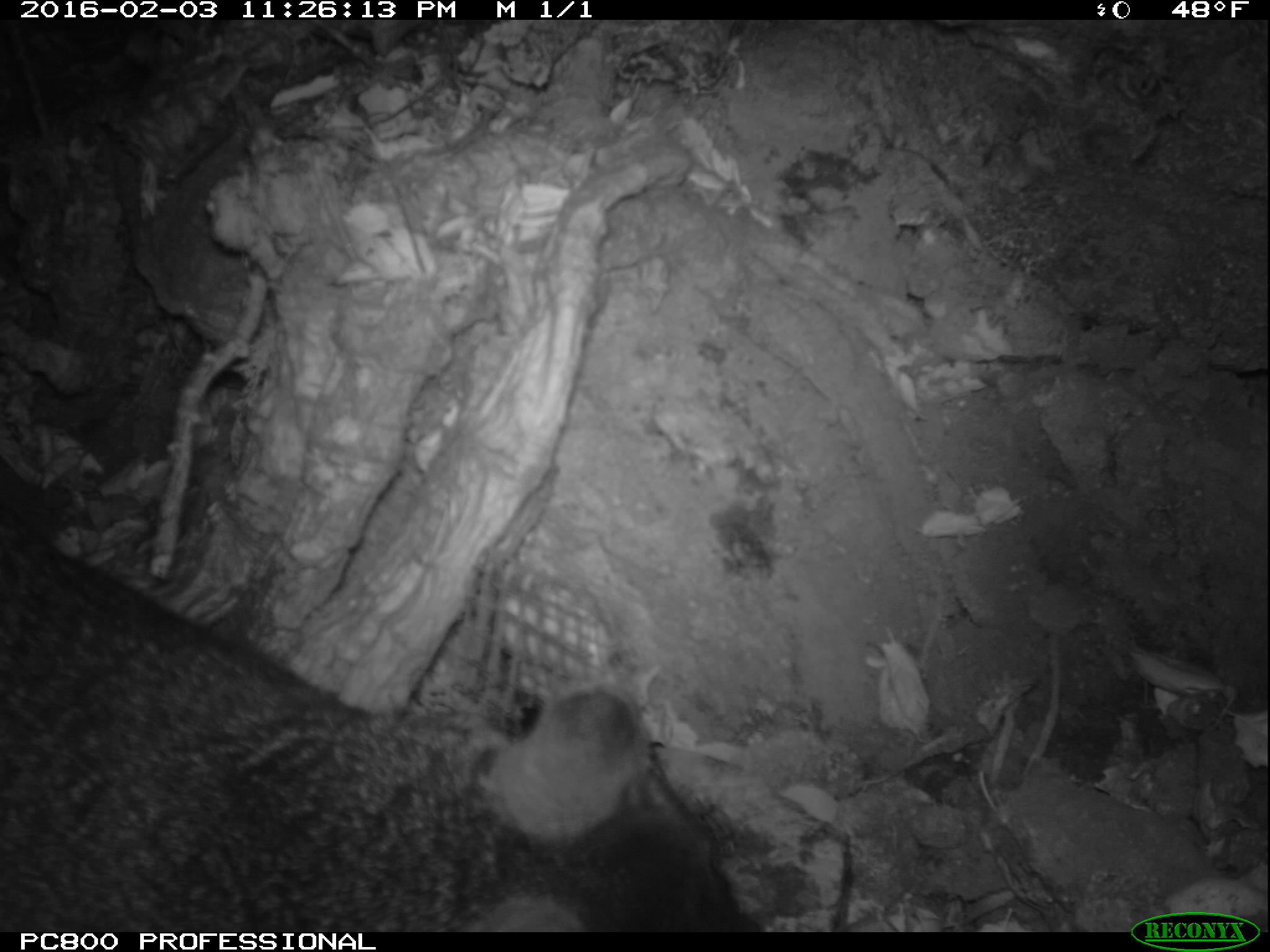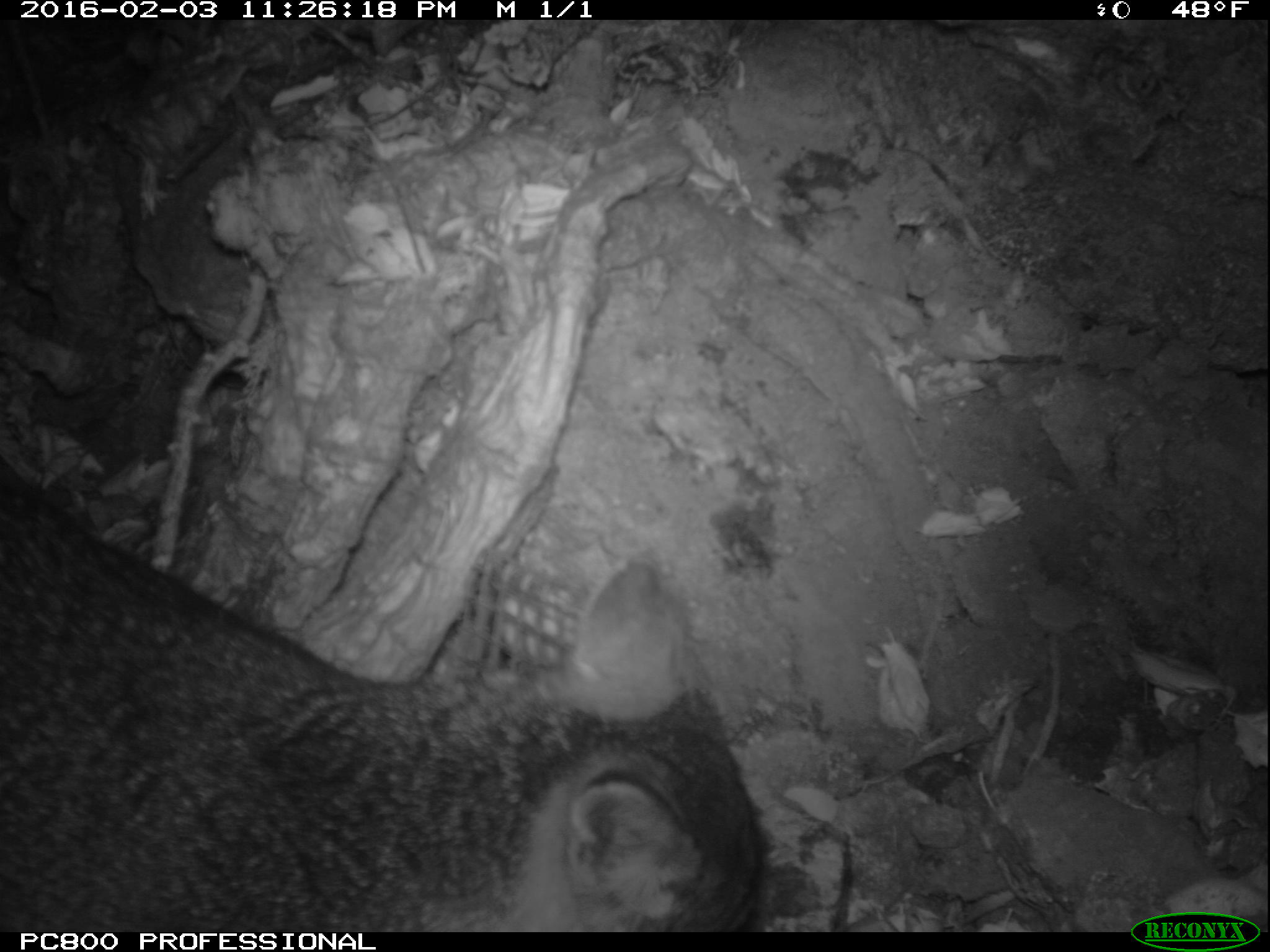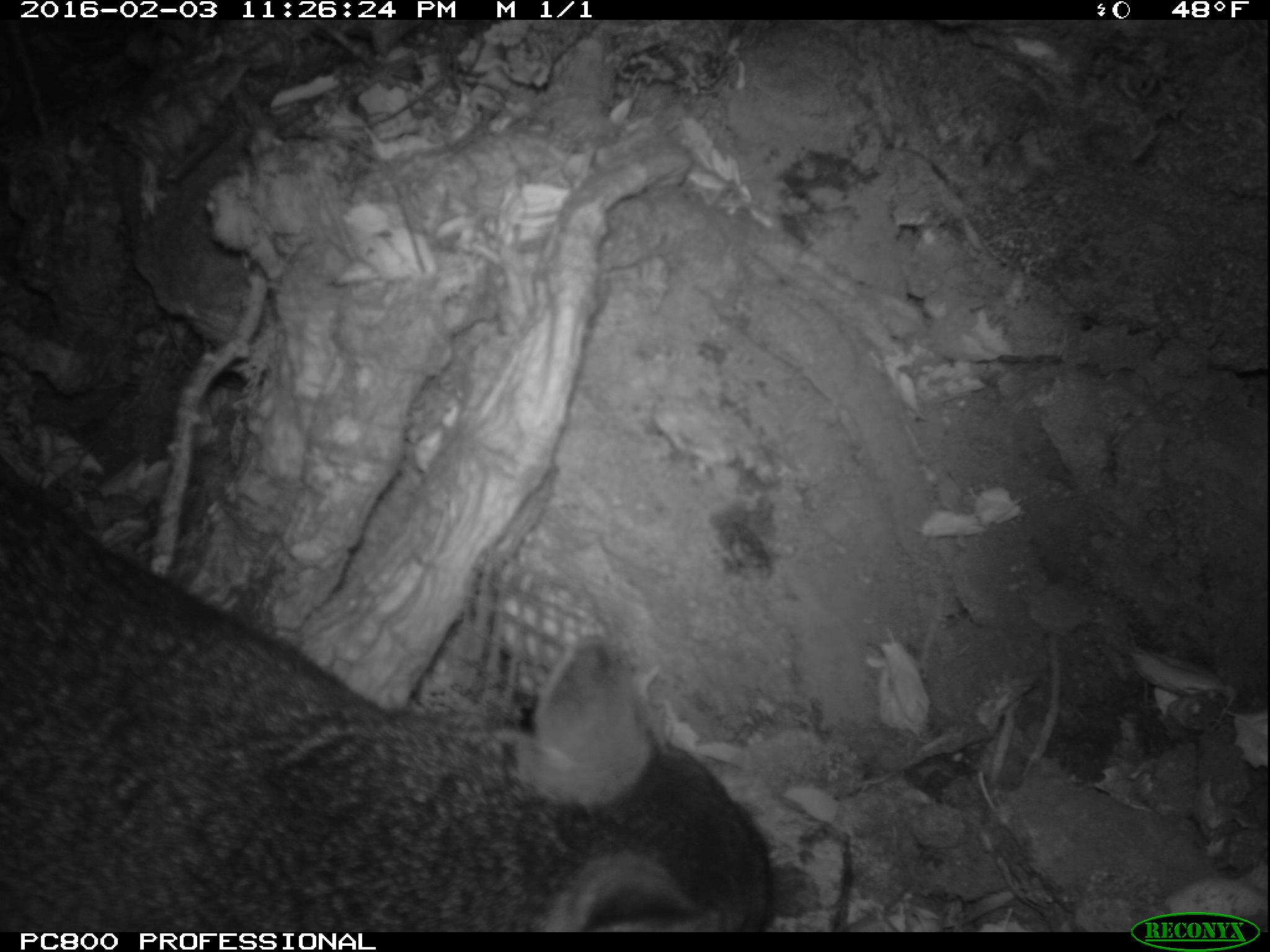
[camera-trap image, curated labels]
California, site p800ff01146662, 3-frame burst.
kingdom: Animalia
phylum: Chordata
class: Mammalia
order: Carnivora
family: Canidae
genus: Urocyon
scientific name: Urocyon littoralis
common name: island fox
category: fox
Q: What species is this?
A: Fox (island fox) (Urocyon littoralis).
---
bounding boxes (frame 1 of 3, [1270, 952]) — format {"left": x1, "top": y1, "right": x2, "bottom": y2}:
fox: {"left": 0, "top": 505, "right": 765, "bottom": 931}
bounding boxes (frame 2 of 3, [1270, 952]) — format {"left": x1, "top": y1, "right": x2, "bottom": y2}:
fox: {"left": 0, "top": 475, "right": 762, "bottom": 932}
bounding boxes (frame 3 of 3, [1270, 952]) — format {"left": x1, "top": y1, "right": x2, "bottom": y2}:
fox: {"left": 0, "top": 459, "right": 774, "bottom": 931}